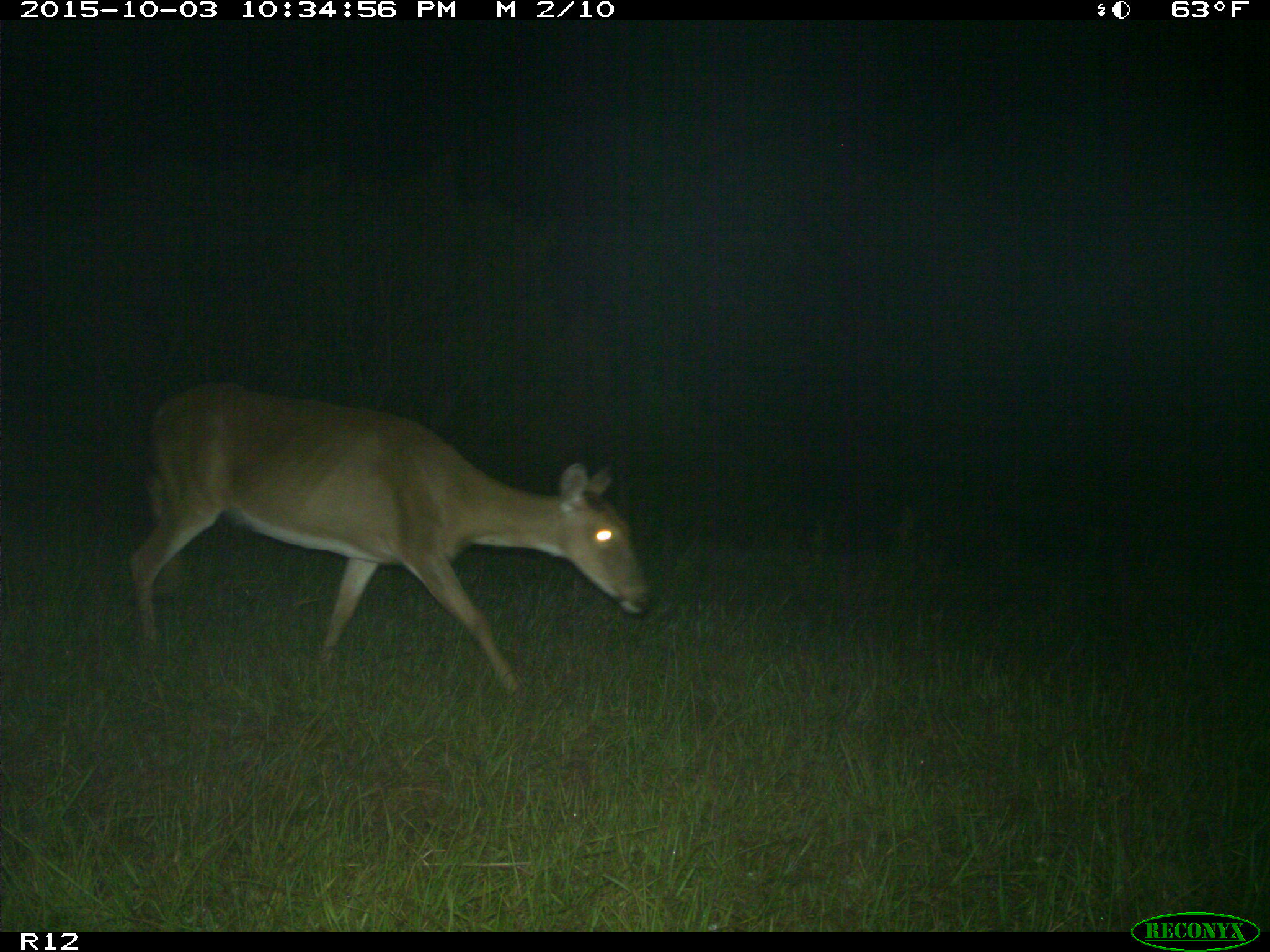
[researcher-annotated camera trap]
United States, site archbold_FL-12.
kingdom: Animalia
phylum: Chordata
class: Mammalia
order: Artiodactyla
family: Cervidae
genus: Odocoileus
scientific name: Odocoileus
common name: deer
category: unidentified deer